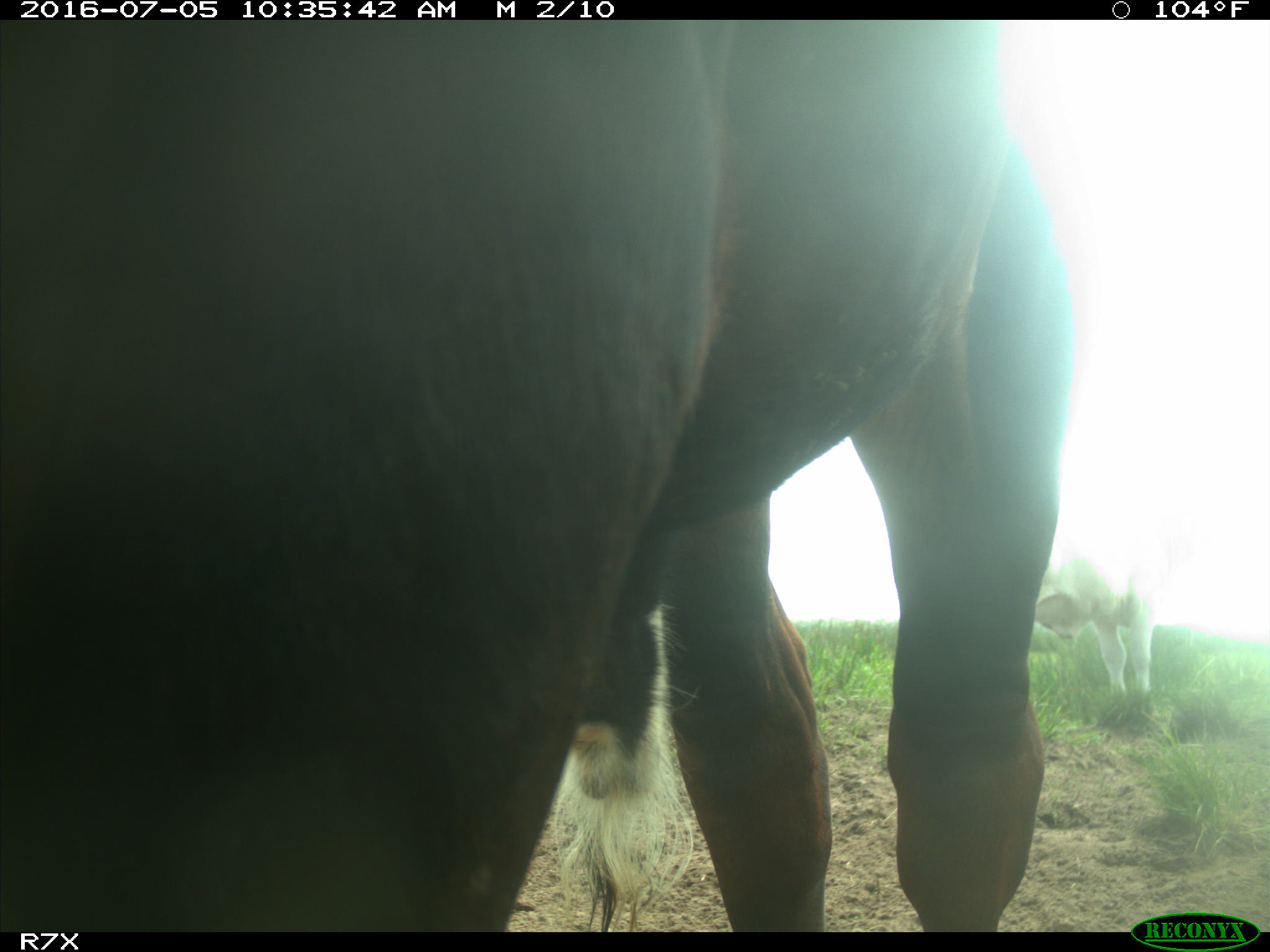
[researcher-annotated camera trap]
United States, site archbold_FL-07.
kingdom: Animalia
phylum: Chordata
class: Mammalia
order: Artiodactyla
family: Bovidae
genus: Bos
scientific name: Bos taurus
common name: domestic cow